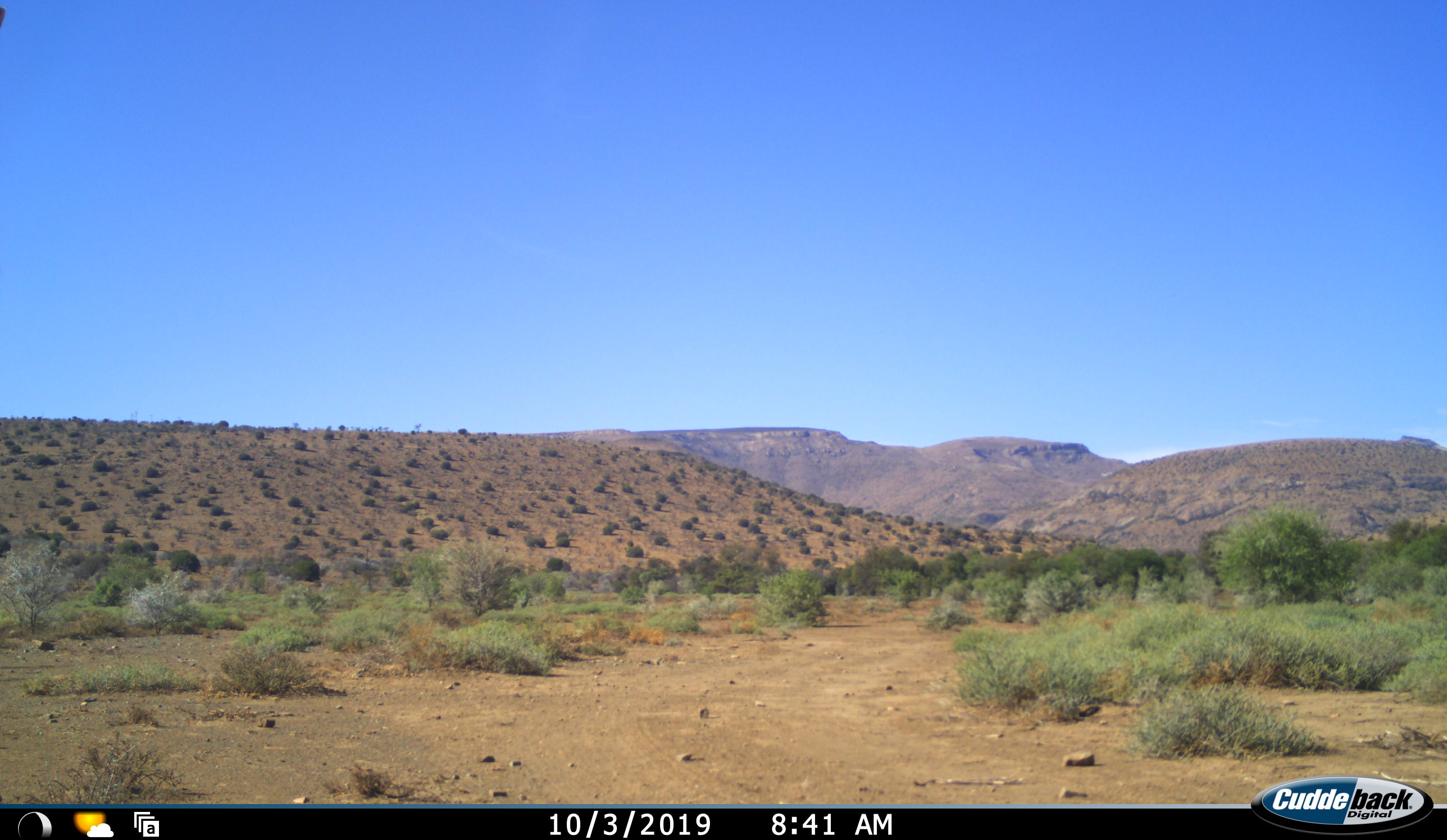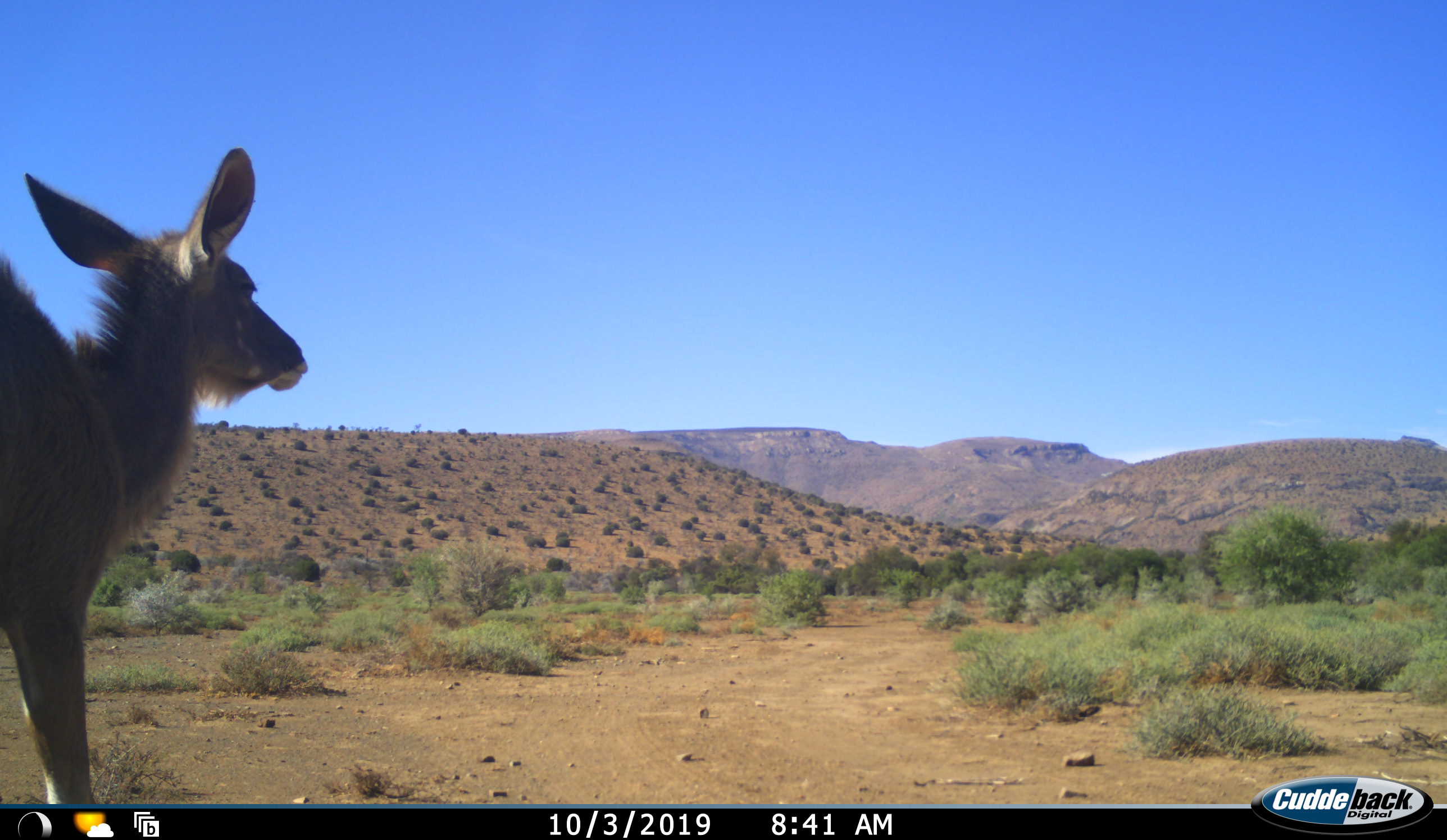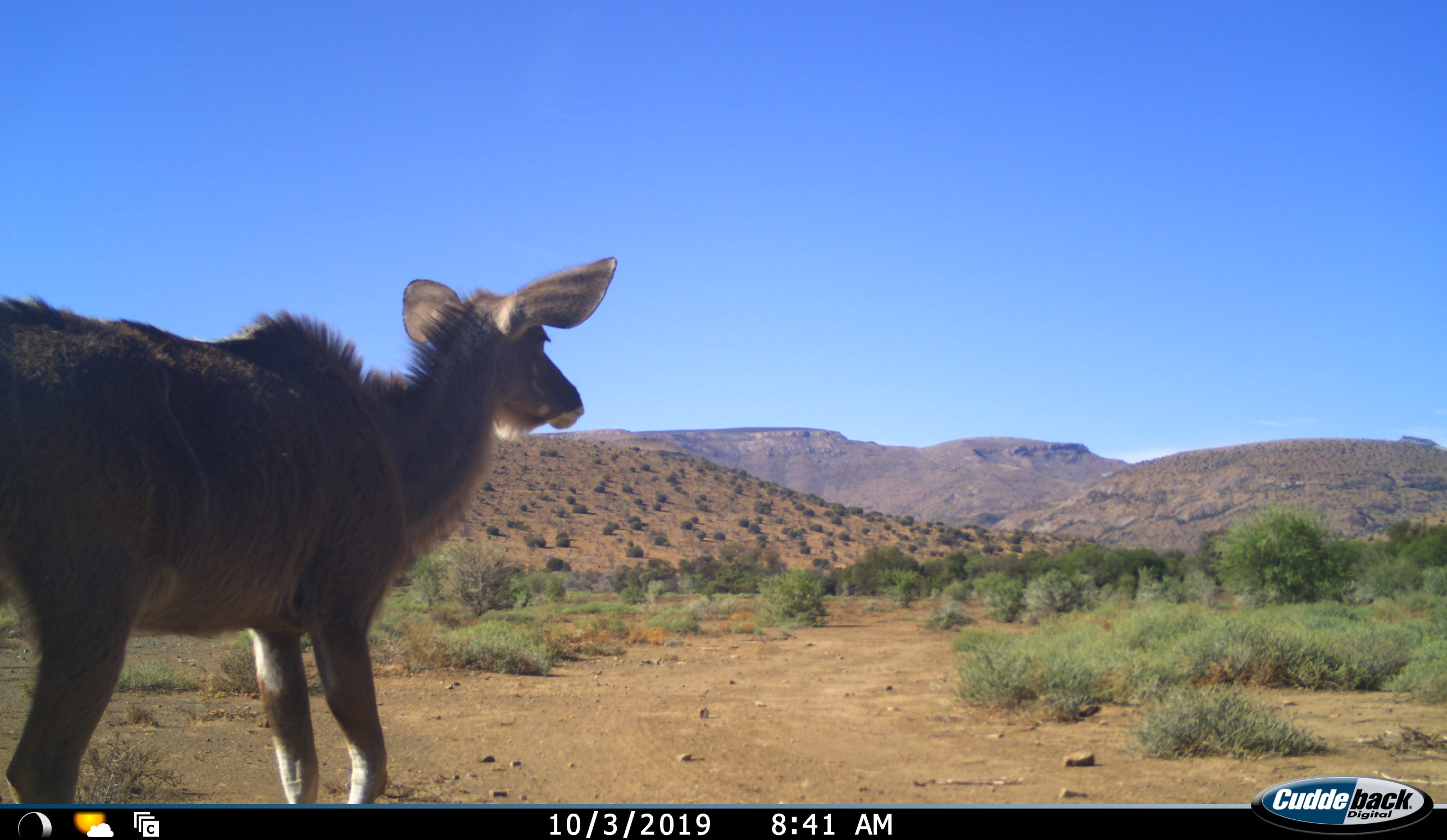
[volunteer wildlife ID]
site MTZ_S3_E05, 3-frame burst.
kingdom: Animalia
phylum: Chordata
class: Mammalia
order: Artiodactyla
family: Bovidae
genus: Tragelaphus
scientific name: Tragelaphus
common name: kudu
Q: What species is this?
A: Kudu (Tragelaphus).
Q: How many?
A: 1.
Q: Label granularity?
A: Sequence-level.